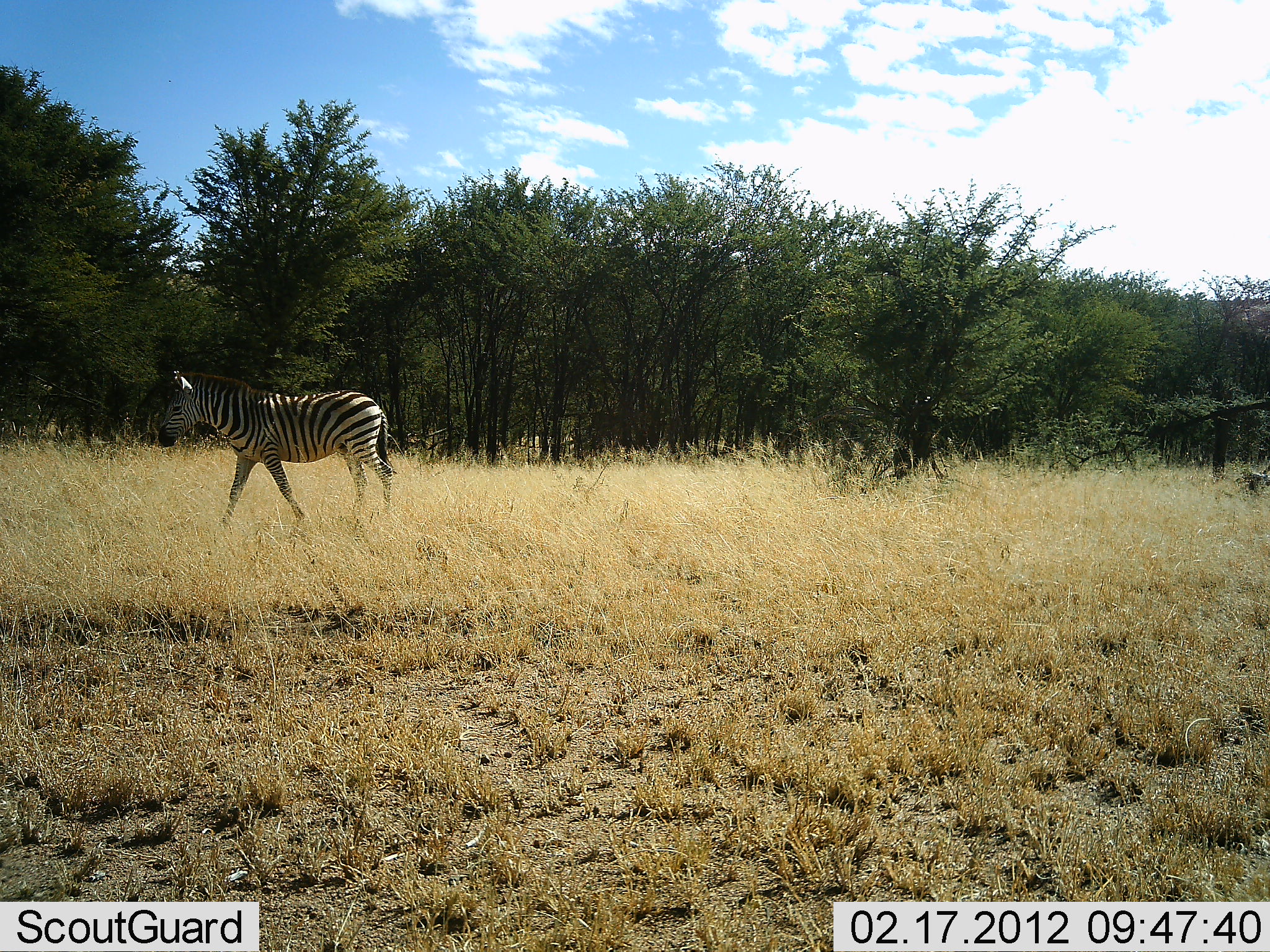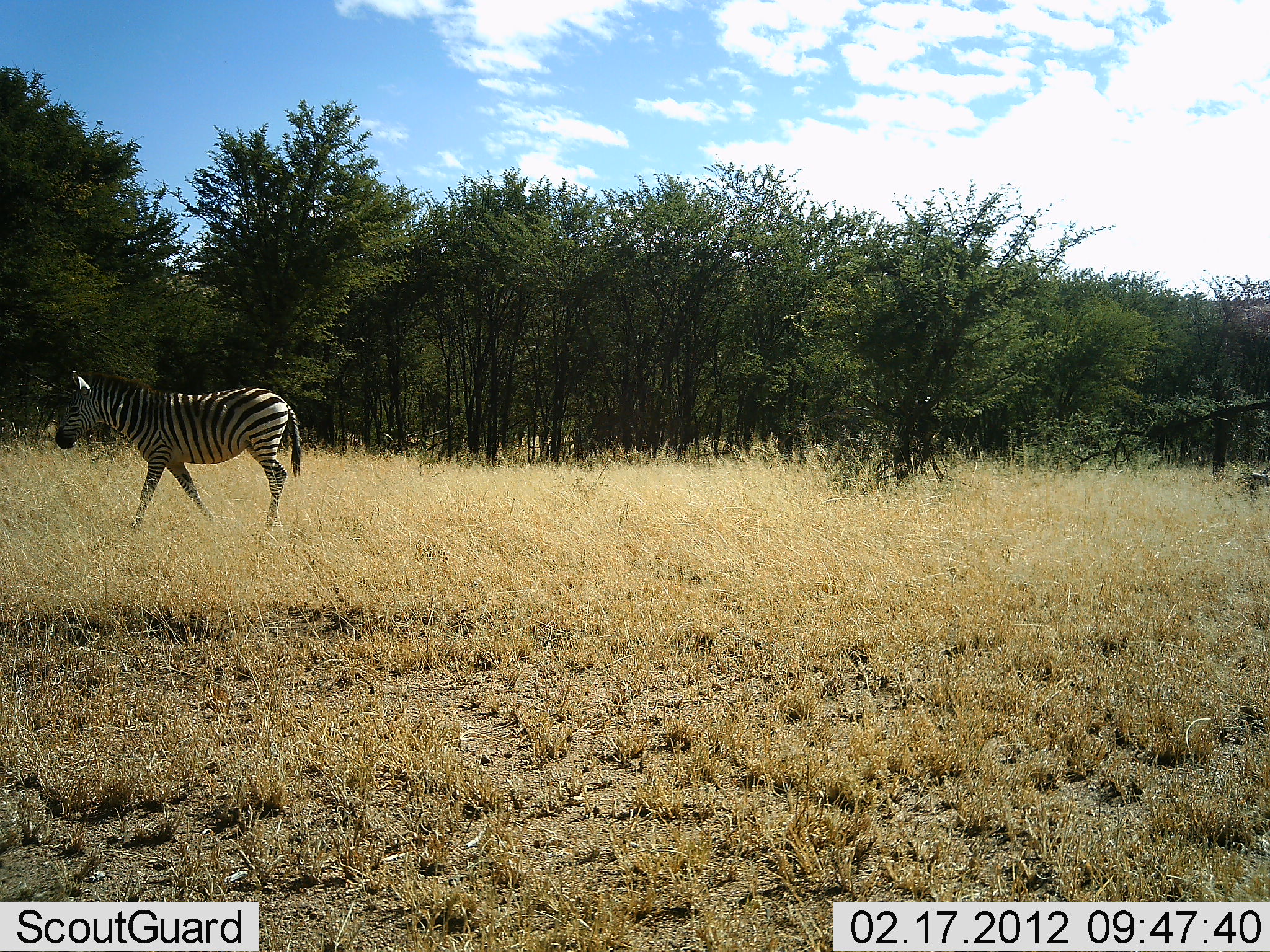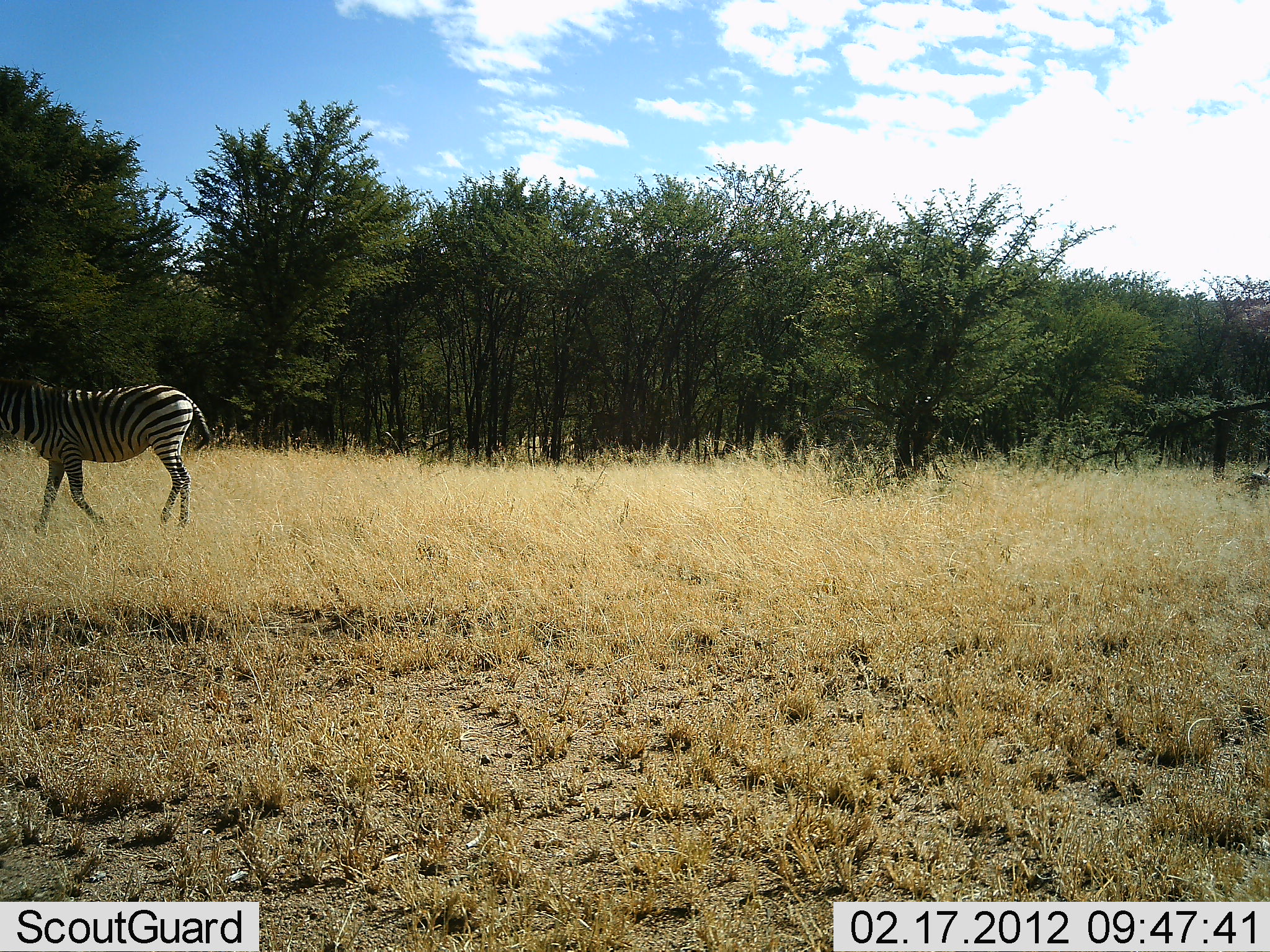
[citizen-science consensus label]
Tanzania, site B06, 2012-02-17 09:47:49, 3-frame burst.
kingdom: Animalia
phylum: Chordata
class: Mammalia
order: Perissodactyla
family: Equidae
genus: Equus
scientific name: Equus quagga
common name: plains zebra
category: zebra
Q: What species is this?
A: Zebra (plains zebra) (Equus quagga).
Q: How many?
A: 1.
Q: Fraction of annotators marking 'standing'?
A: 6%.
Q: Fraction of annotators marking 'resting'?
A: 0%.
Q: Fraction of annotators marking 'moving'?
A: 100%.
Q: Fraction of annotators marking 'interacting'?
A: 0%.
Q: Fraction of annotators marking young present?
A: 0%.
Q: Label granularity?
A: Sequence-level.